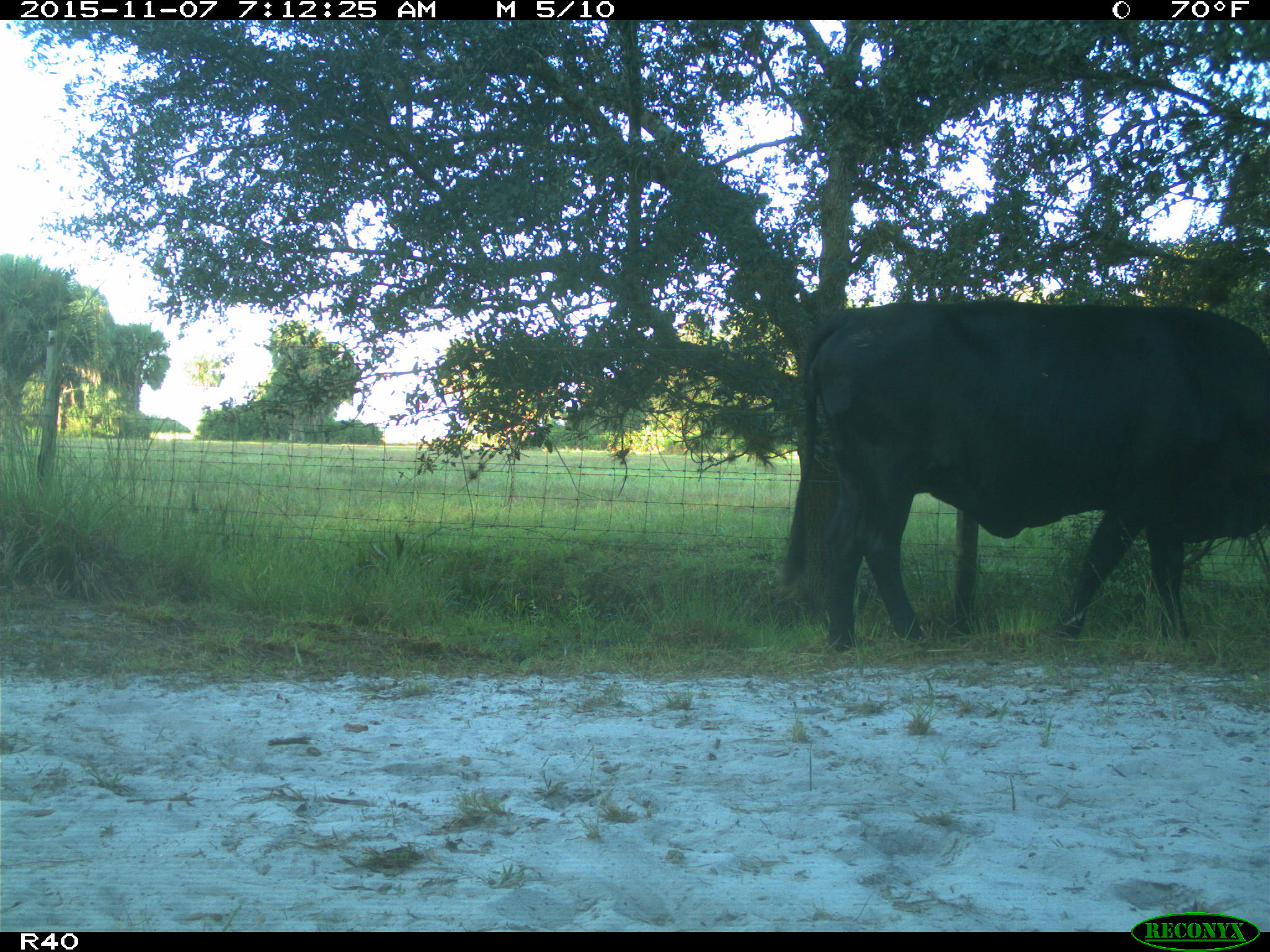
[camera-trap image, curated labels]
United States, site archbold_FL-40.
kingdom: Animalia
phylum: Chordata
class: Mammalia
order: Artiodactyla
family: Bovidae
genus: Bos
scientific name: Bos taurus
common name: domestic cow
Bos taurus (domestic cow).